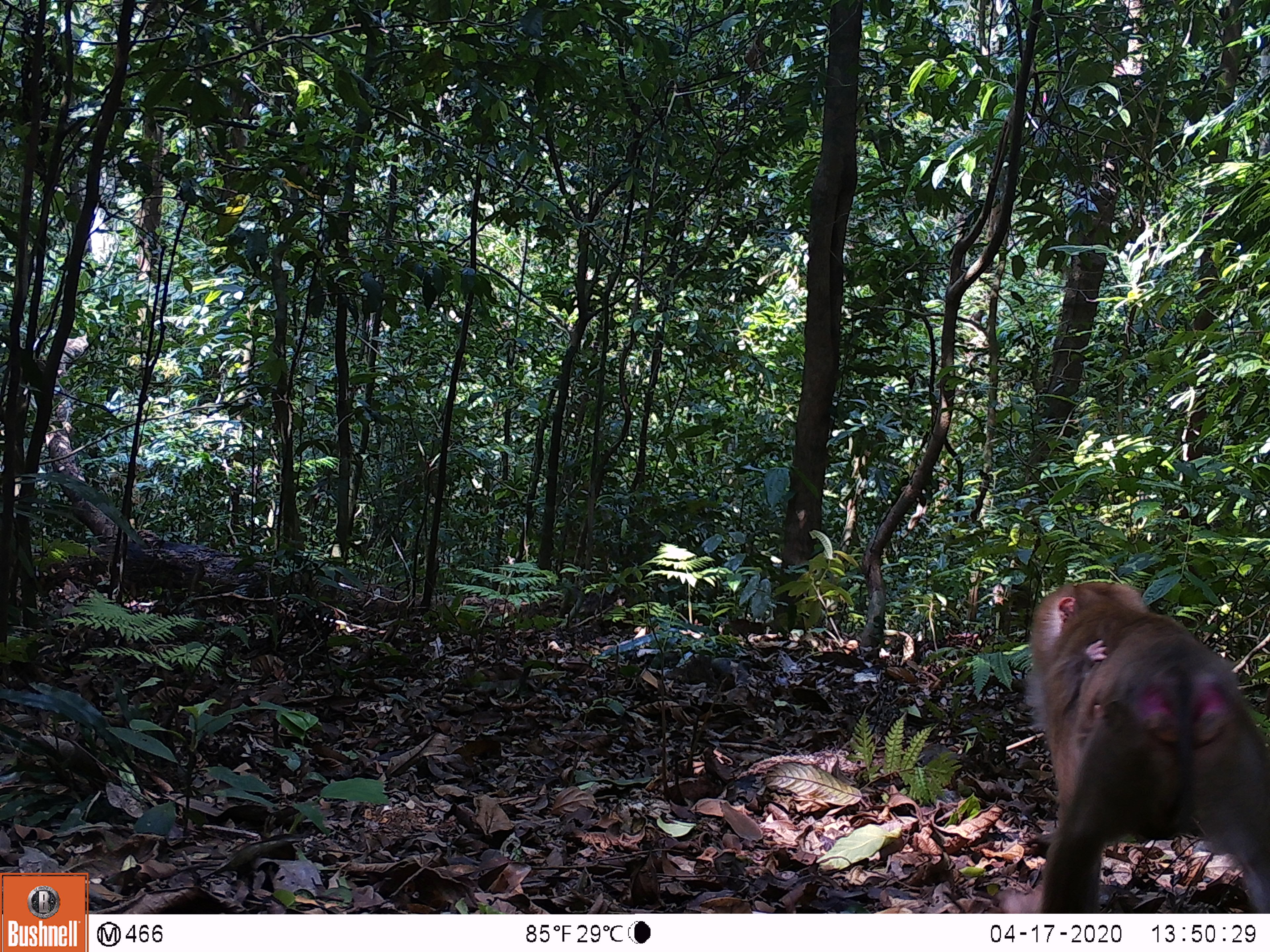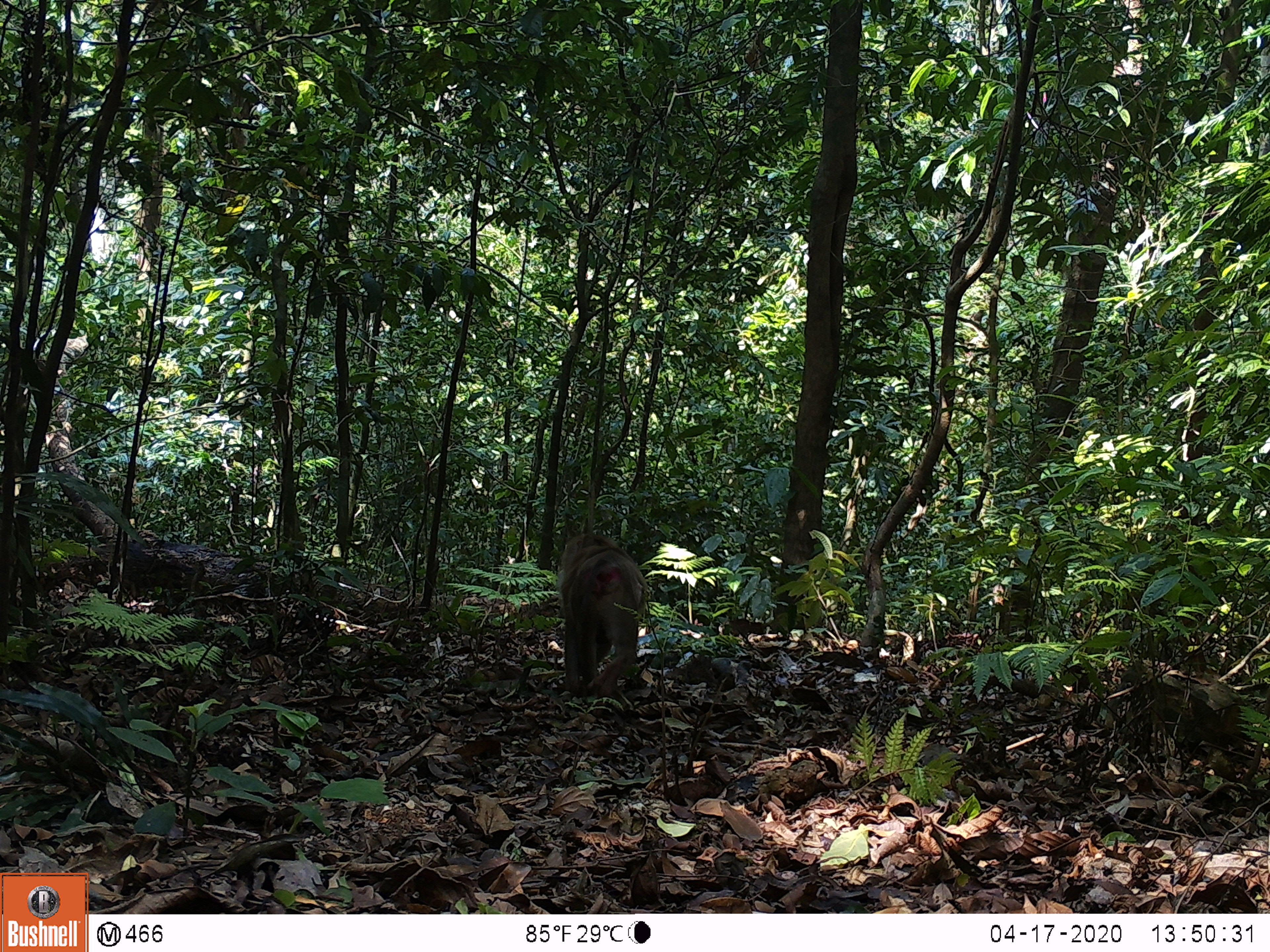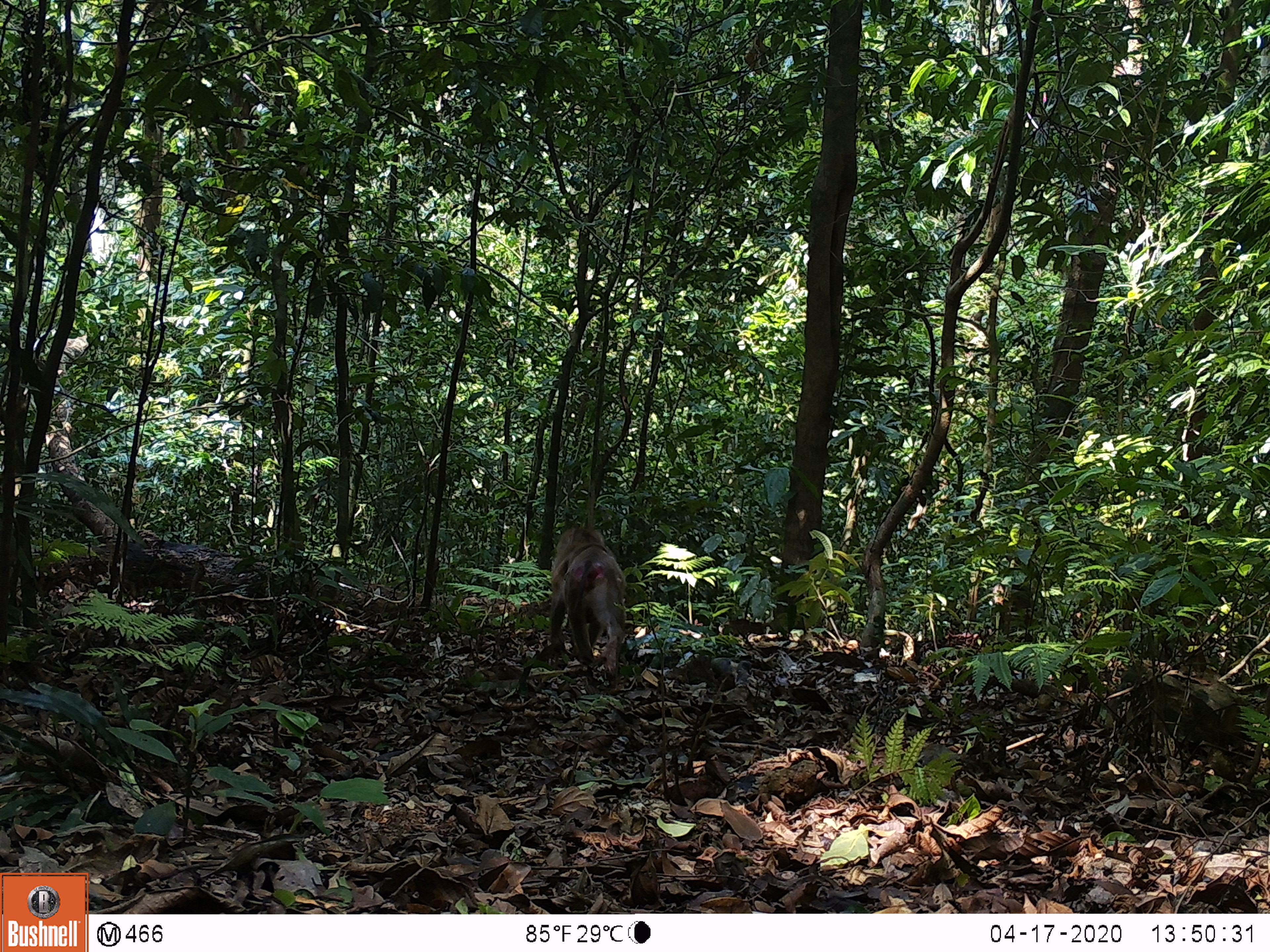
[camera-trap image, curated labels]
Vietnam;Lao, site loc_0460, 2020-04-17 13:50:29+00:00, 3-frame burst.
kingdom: Animalia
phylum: Chordata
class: Mammalia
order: Primates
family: Cercopithecidae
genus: Macaca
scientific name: Macaca nemestrina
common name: pig-tailed macaque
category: pig tailed macaque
Pig tailed macaque (pig-tailed macaque) (Macaca nemestrina). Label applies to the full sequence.